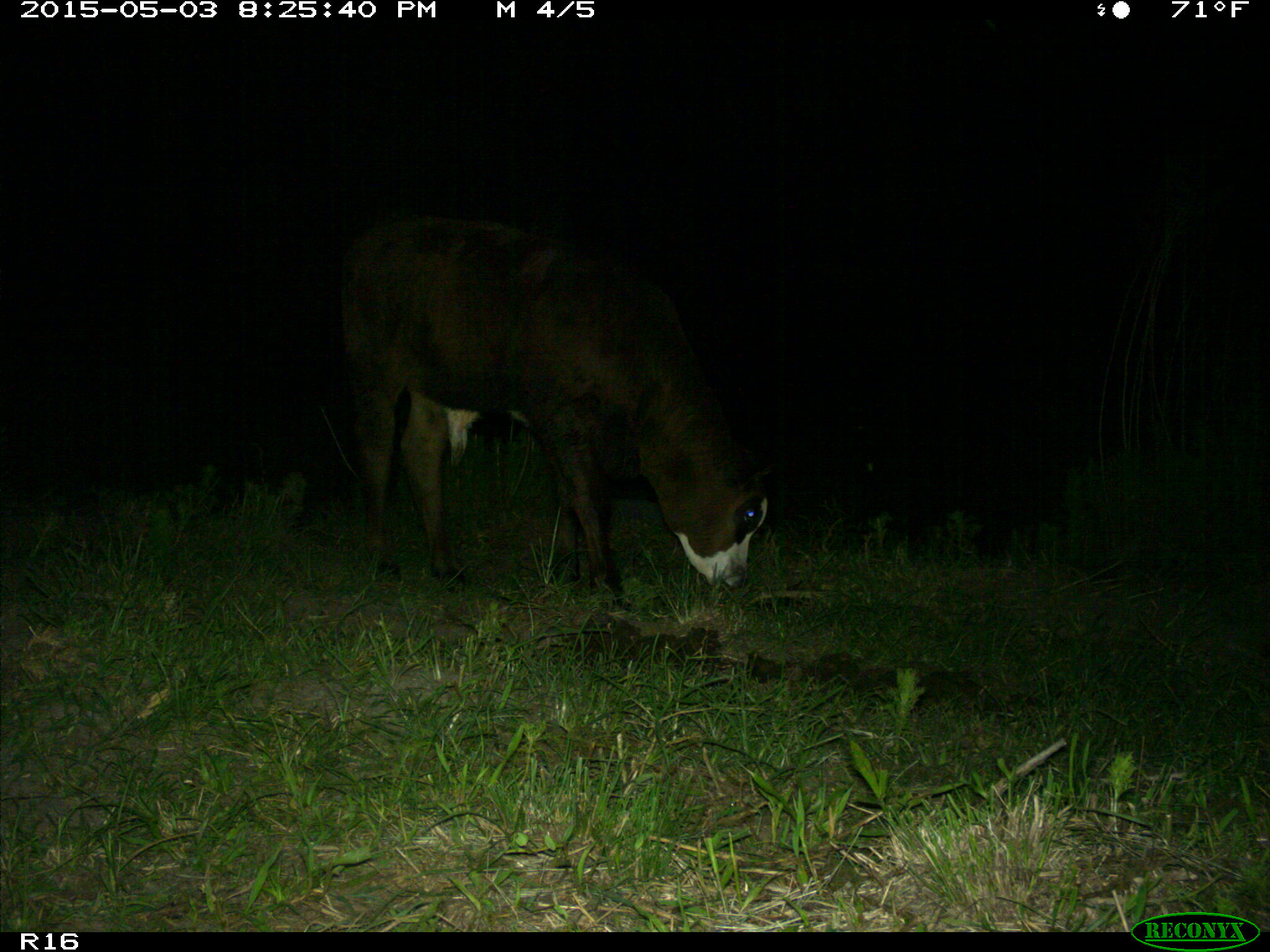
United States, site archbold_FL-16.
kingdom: Animalia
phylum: Chordata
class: Mammalia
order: Artiodactyla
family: Bovidae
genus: Bos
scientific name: Bos taurus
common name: domestic cow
Bos taurus (domestic cow).